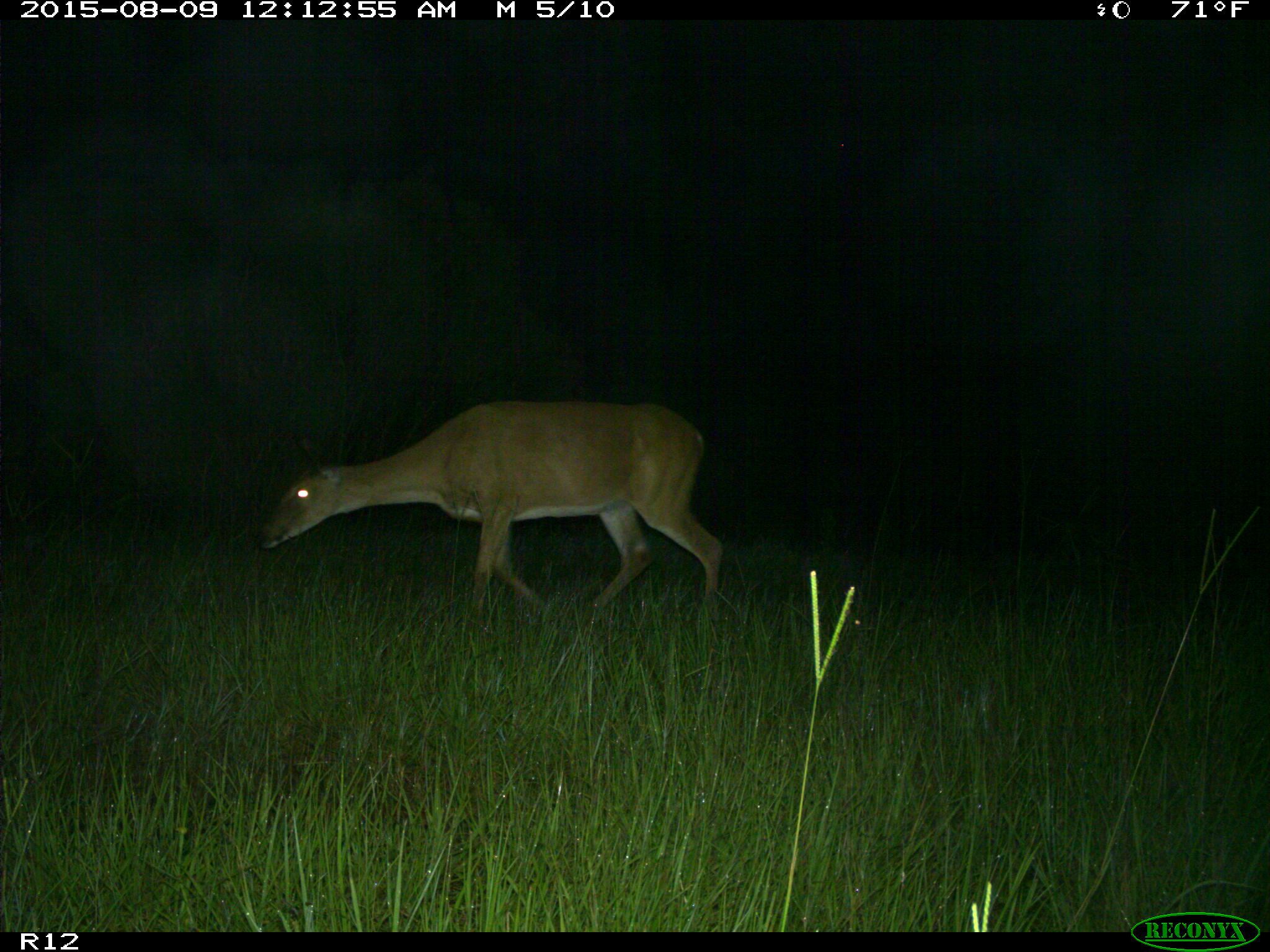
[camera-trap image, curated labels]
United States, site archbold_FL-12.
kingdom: Animalia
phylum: Chordata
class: Mammalia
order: Artiodactyla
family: Cervidae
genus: Odocoileus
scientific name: Odocoileus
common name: deer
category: unidentified deer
Unidentified deer (deer) (Odocoileus).